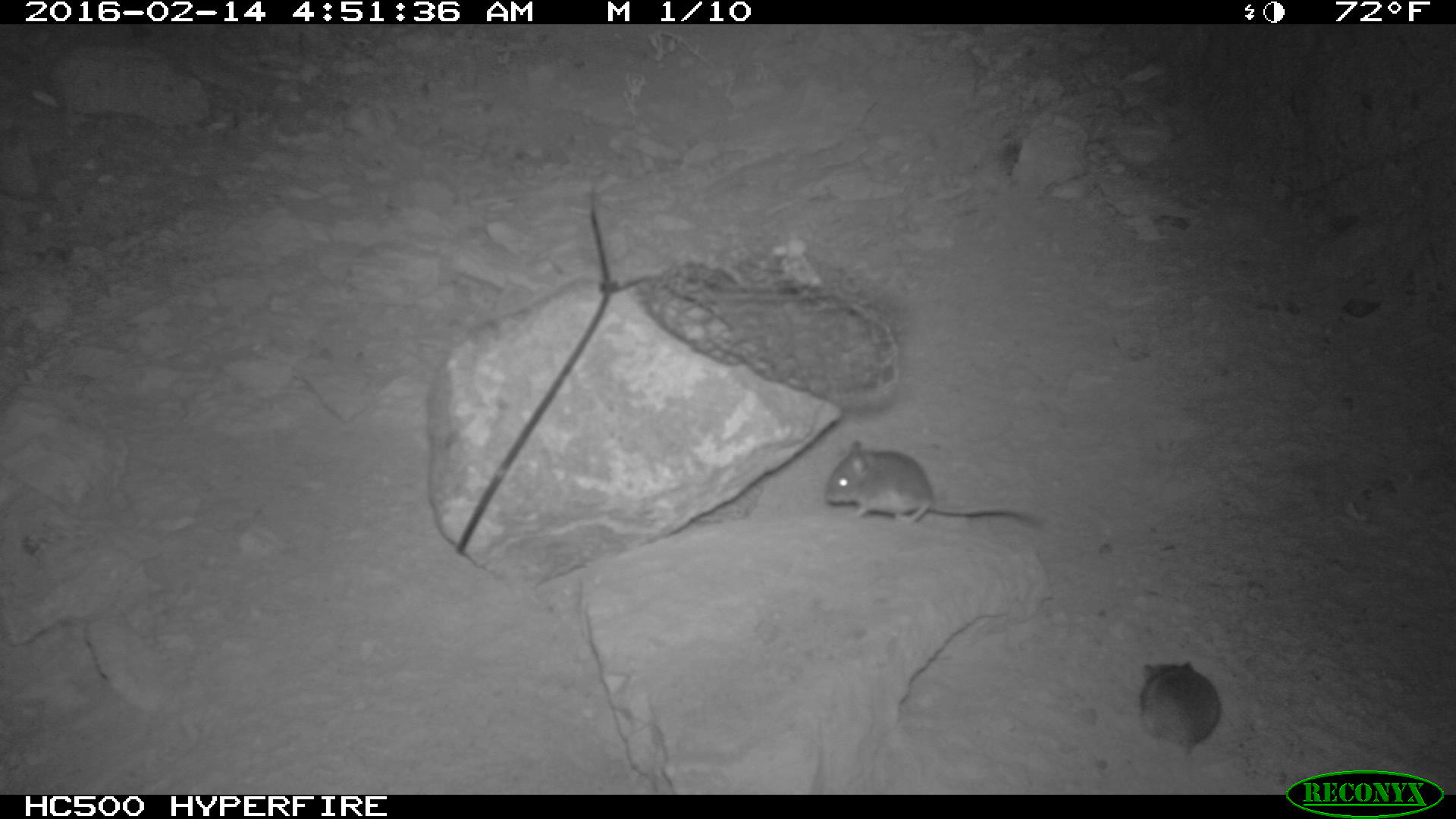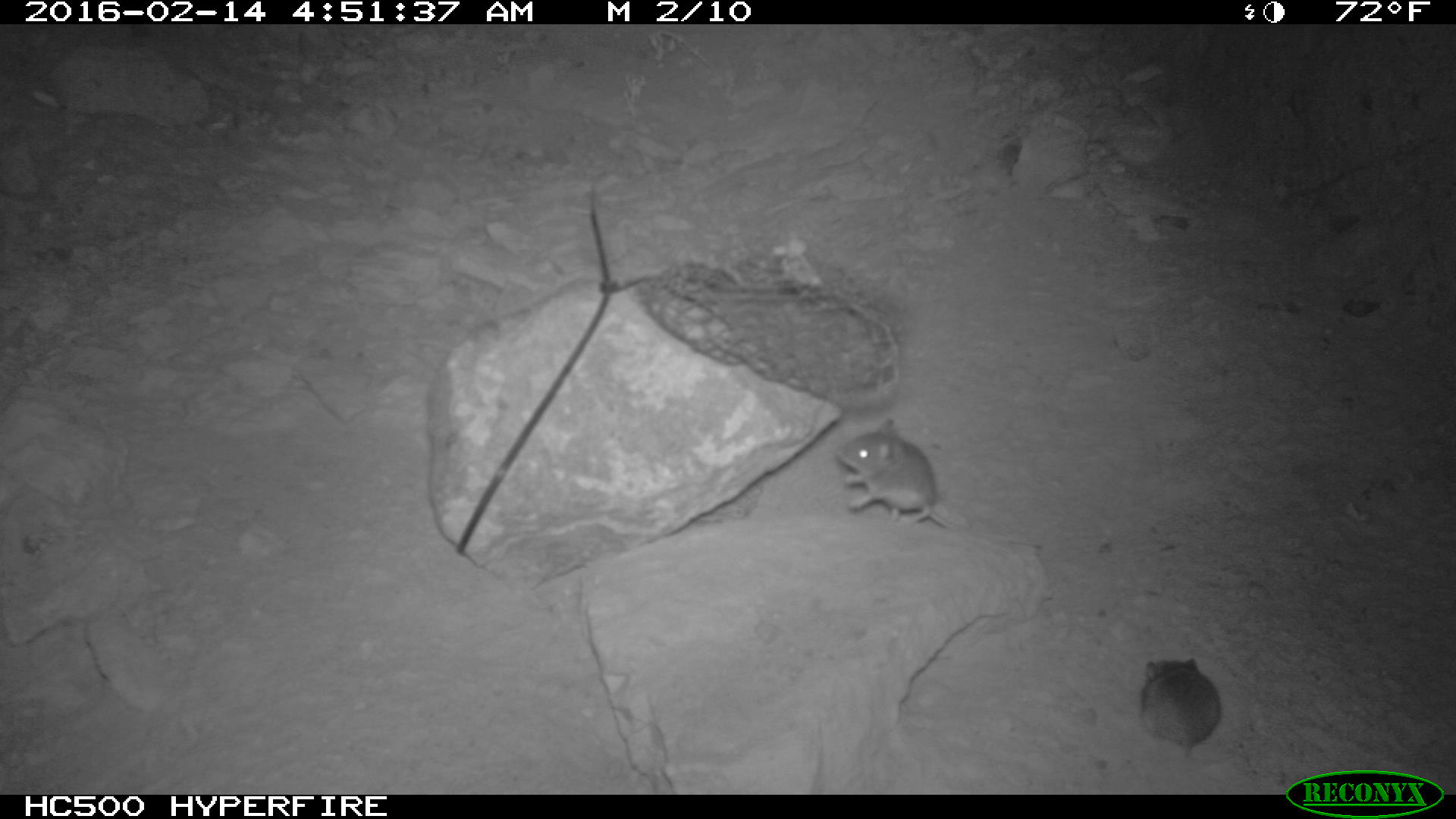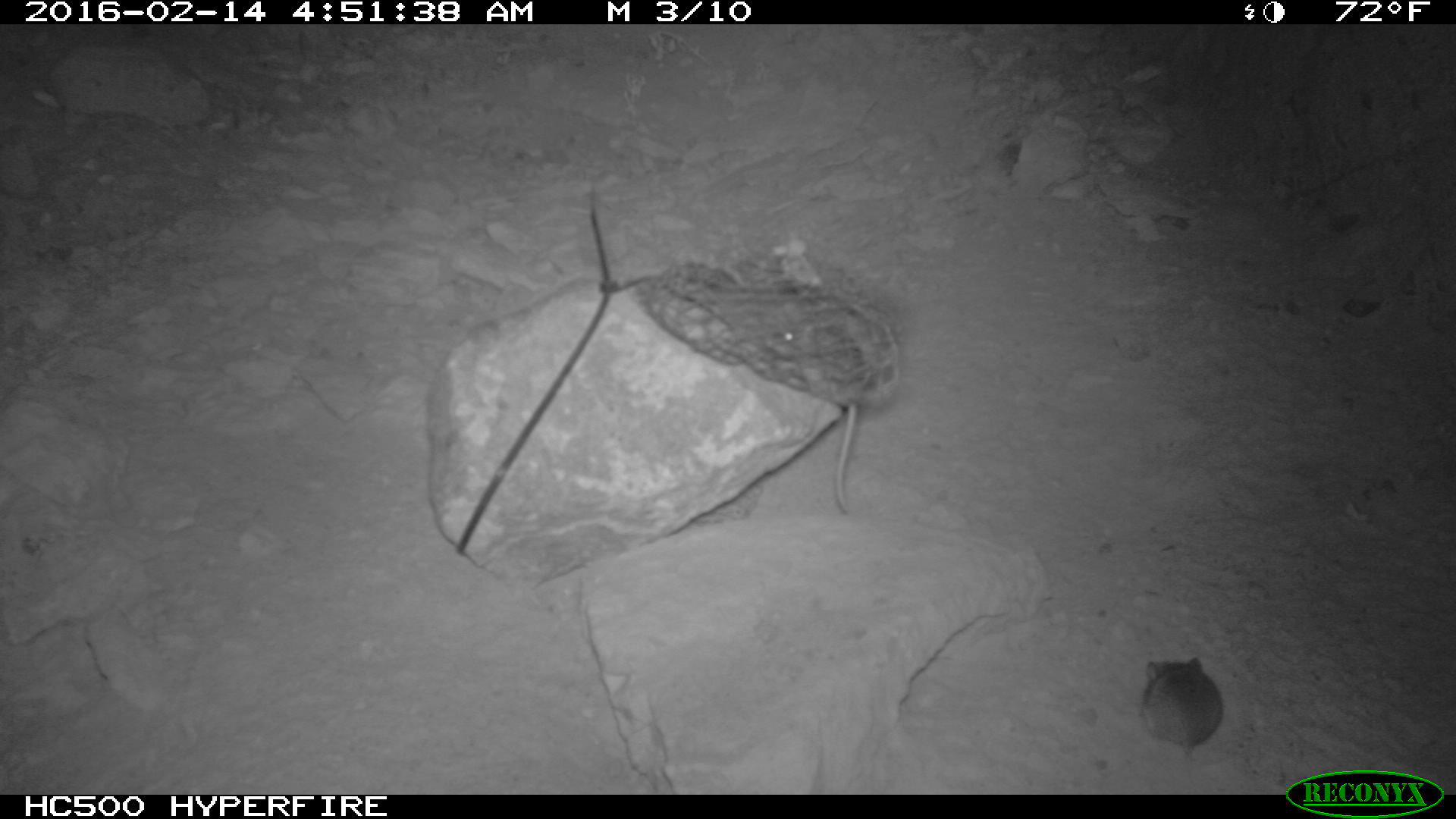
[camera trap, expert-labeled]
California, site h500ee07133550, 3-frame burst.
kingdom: Animalia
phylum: Chordata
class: Mammalia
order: Rodentia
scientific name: Rodentia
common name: rodent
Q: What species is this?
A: Rodent (Rodentia).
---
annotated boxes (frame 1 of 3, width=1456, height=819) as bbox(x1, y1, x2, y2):
rodent: bbox(824, 439, 1031, 522); bbox(1137, 661, 1220, 761)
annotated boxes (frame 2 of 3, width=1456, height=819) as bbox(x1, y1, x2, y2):
rodent: bbox(836, 419, 1042, 548); bbox(1141, 658, 1220, 792)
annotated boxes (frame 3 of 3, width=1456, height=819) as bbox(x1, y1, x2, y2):
rodent: bbox(764, 318, 874, 513); bbox(1137, 656, 1223, 756)